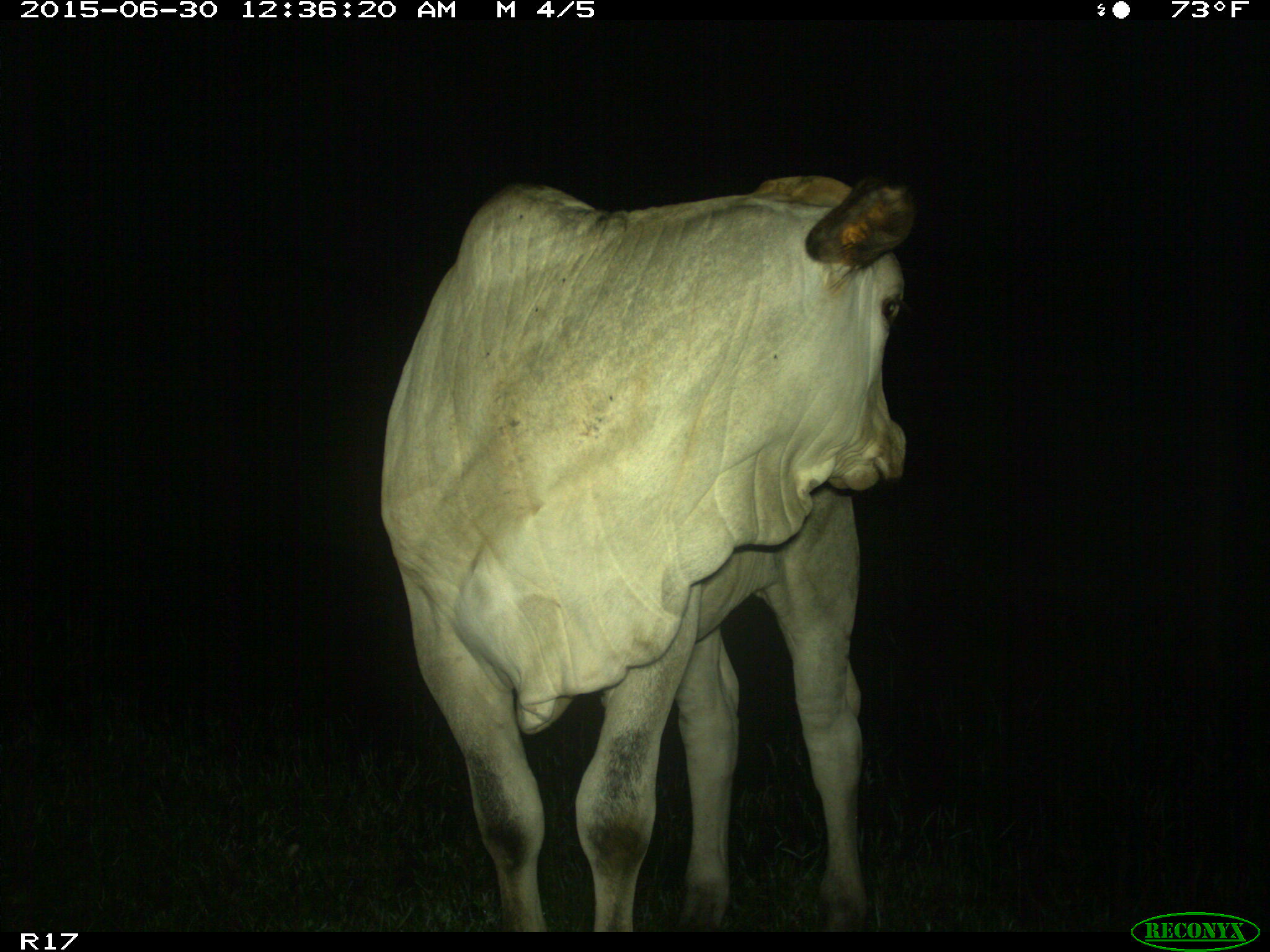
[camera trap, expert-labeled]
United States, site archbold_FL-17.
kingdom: Animalia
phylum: Chordata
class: Mammalia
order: Artiodactyla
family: Bovidae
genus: Bos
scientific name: Bos taurus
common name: domestic cow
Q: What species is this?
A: Bos taurus (domestic cow).